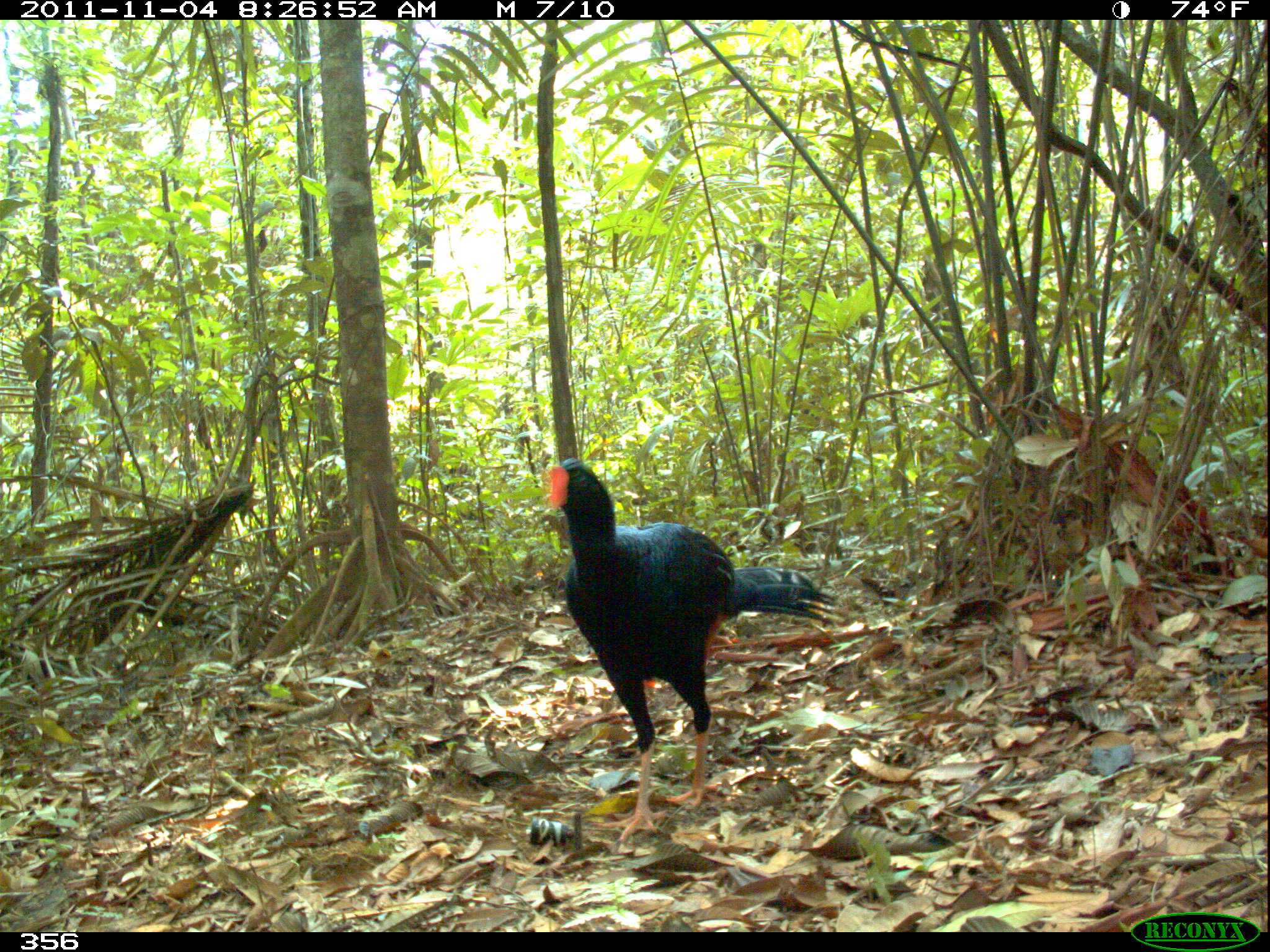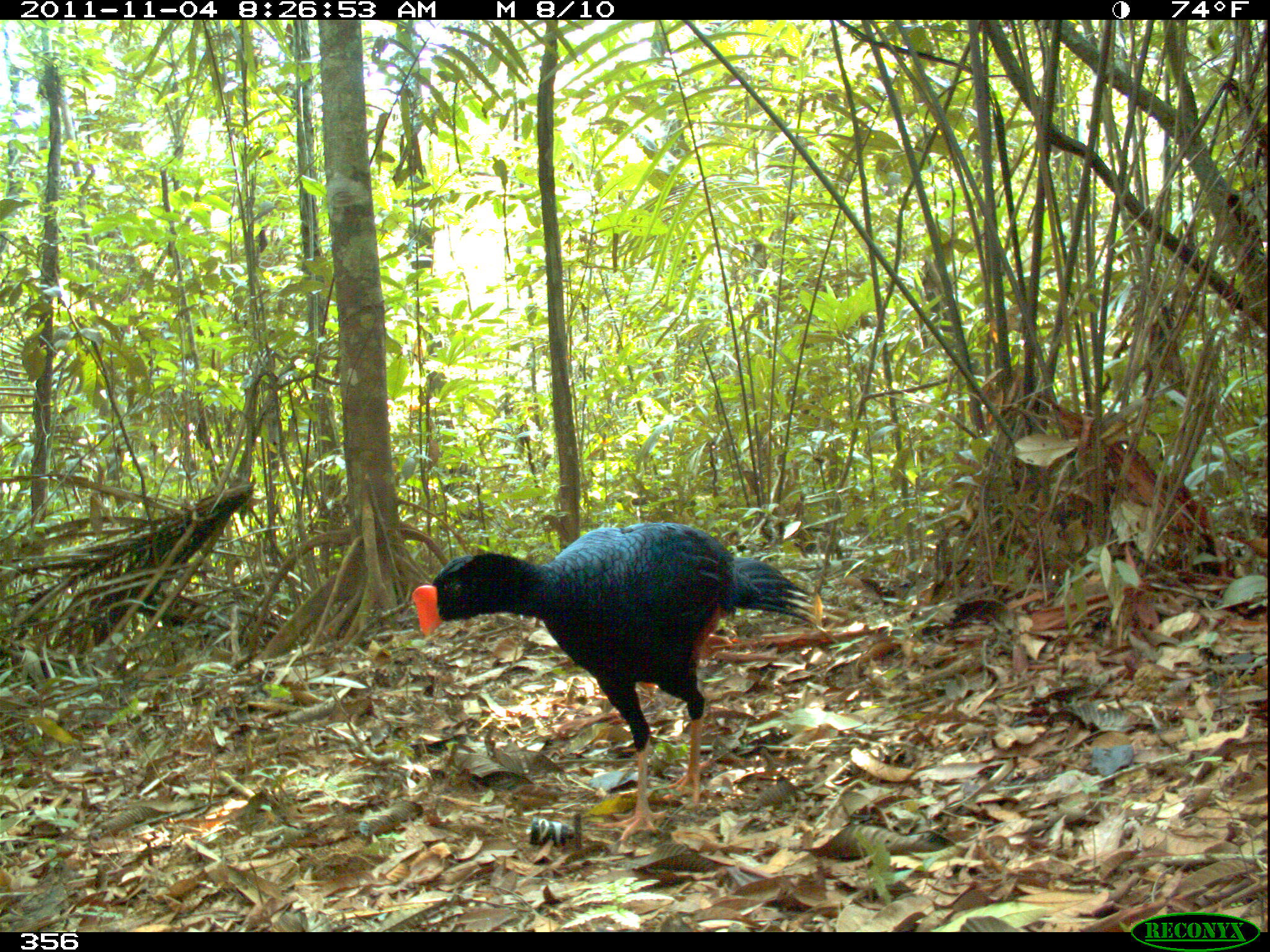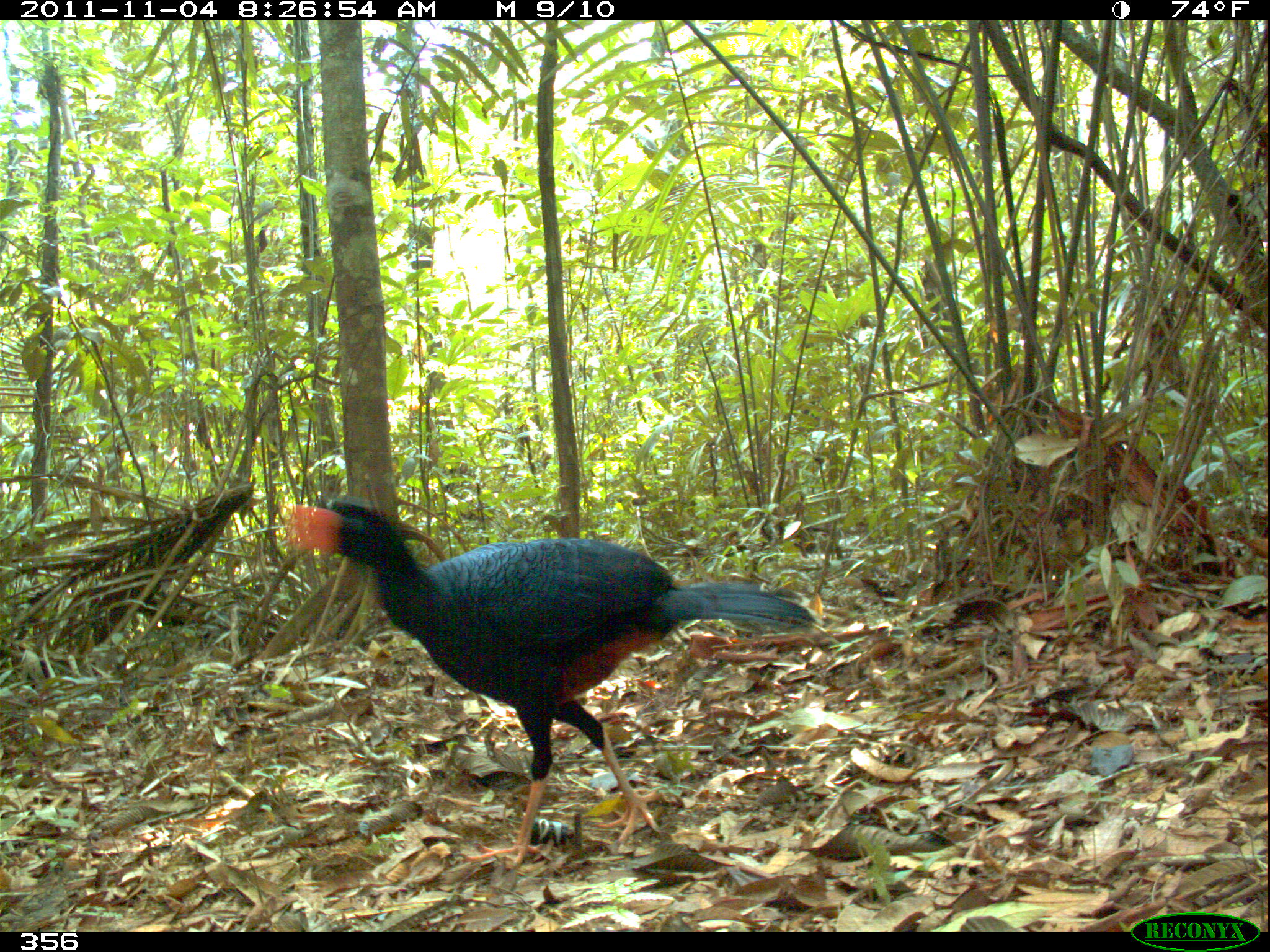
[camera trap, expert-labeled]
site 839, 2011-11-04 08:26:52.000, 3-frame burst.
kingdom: Animalia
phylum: Chordata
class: Aves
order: Galliformes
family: Cracidae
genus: Mitu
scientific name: Mitu tuberosum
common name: razor-billed curassow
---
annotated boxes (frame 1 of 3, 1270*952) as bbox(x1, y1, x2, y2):
mitu tuberosum: bbox(543, 455, 836, 842)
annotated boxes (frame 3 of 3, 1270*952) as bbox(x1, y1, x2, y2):
mitu tuberosum: bbox(278, 498, 826, 866)